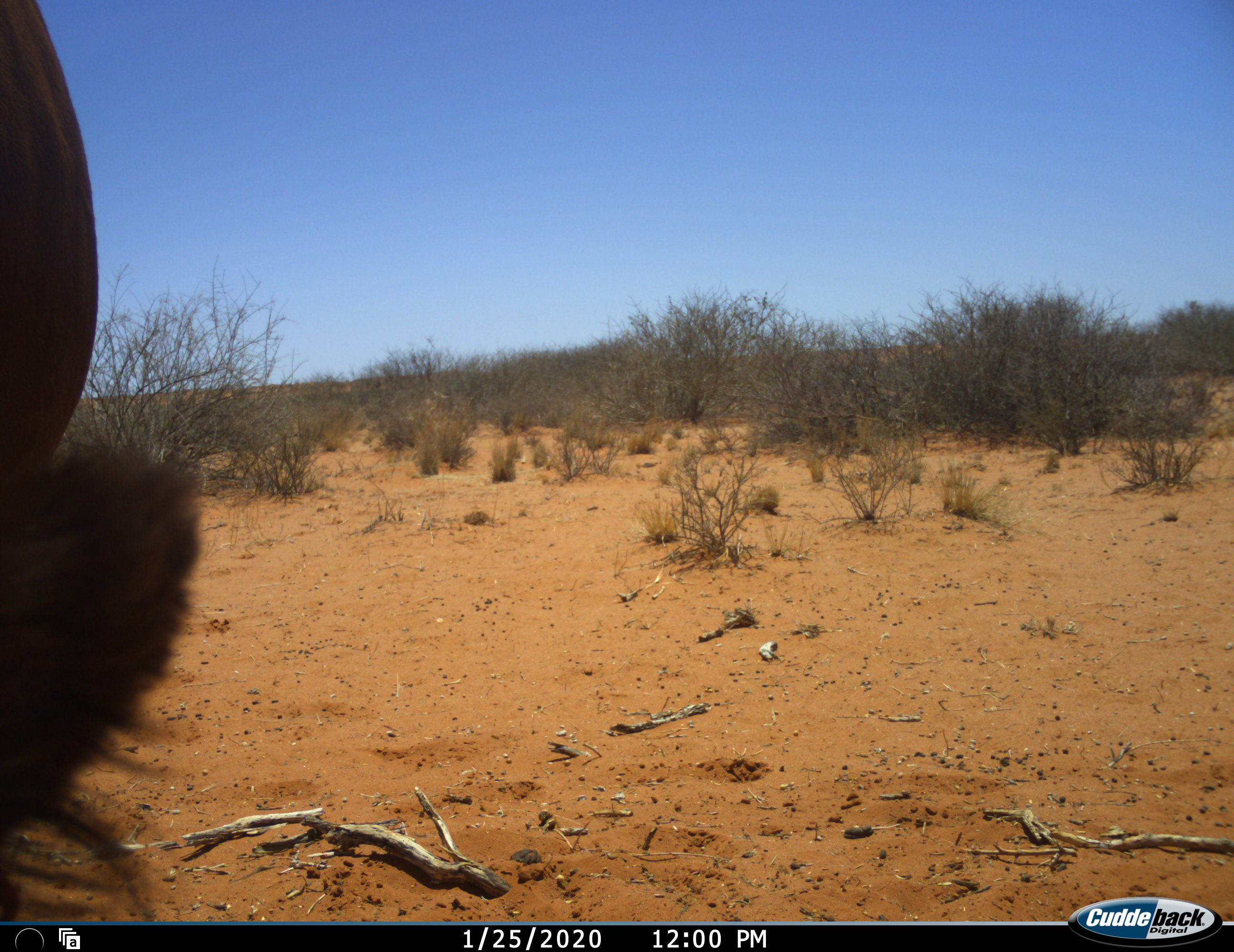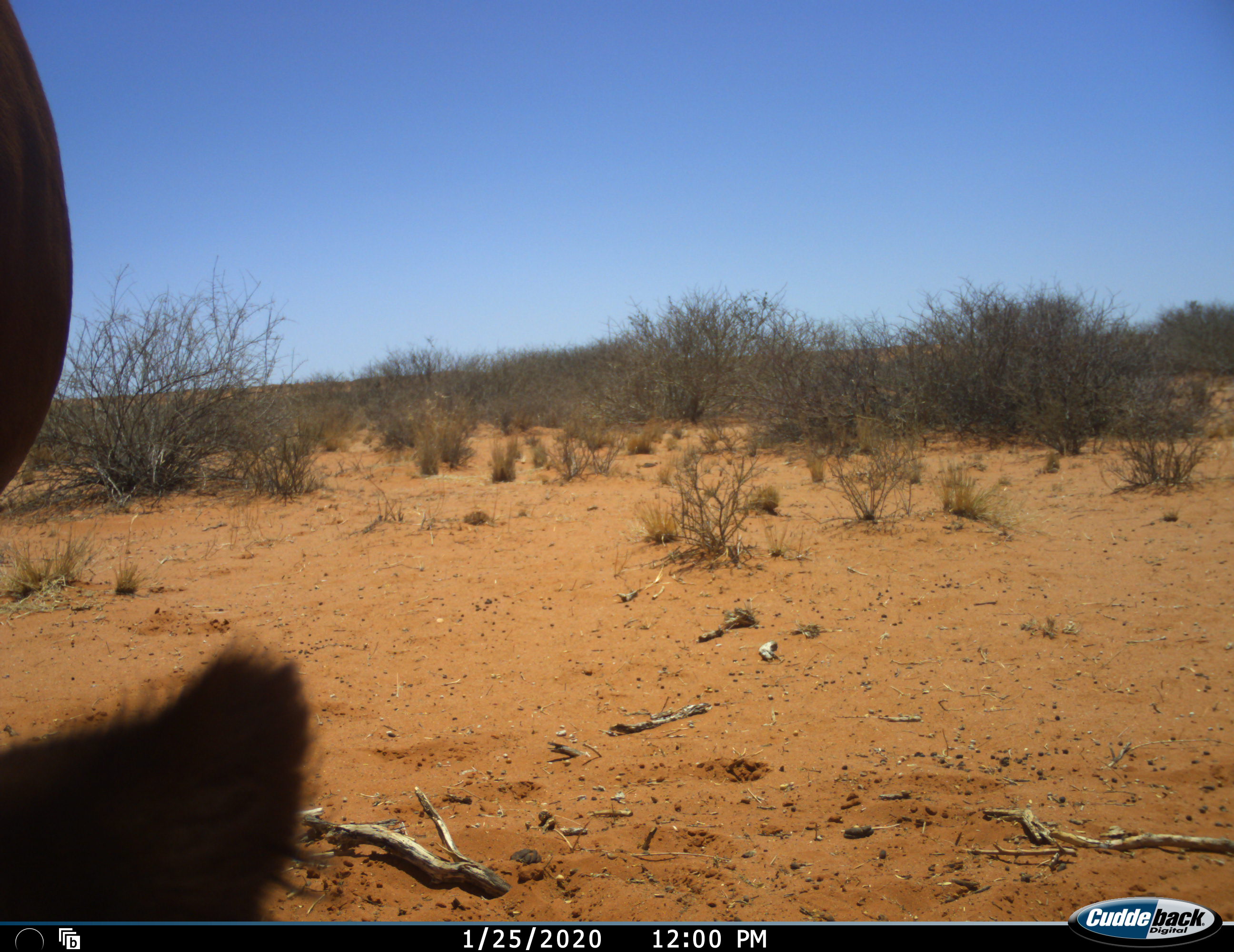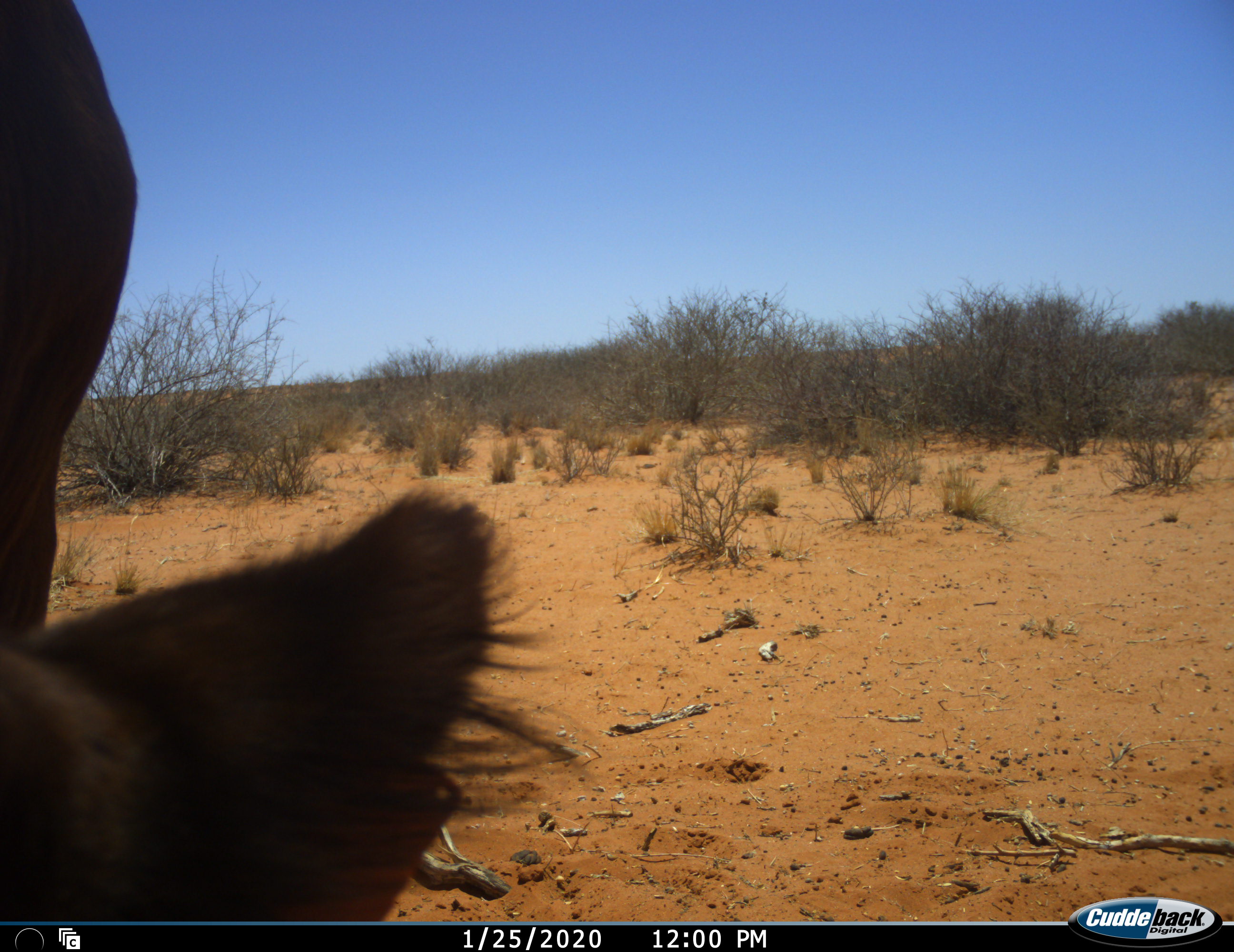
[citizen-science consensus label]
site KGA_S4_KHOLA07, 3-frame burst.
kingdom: Animalia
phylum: Chordata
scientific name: Vertebrata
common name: domestic animal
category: domesticanimal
Domesticanimal (domestic animal) (Vertebrata), count 1. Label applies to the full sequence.